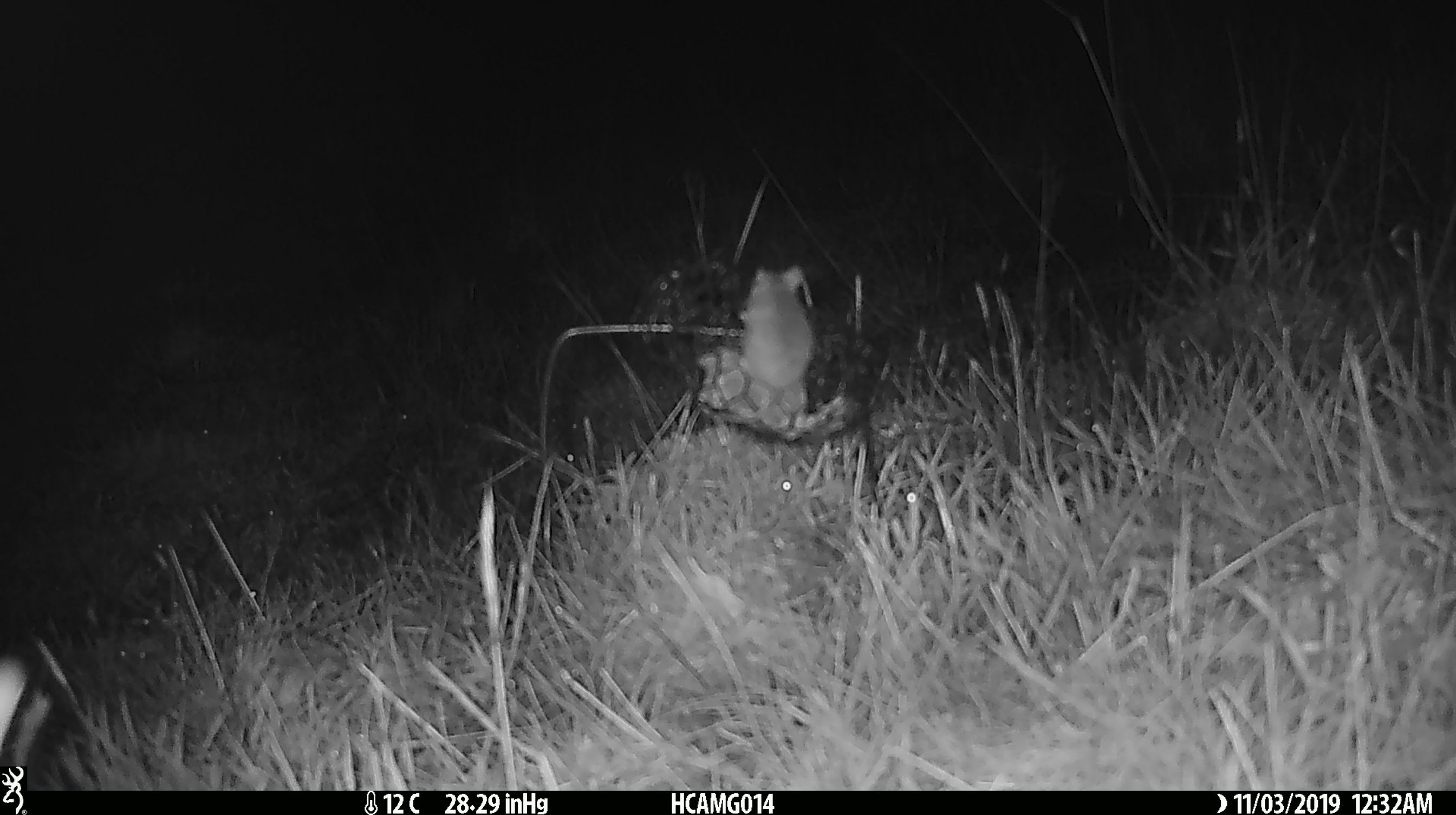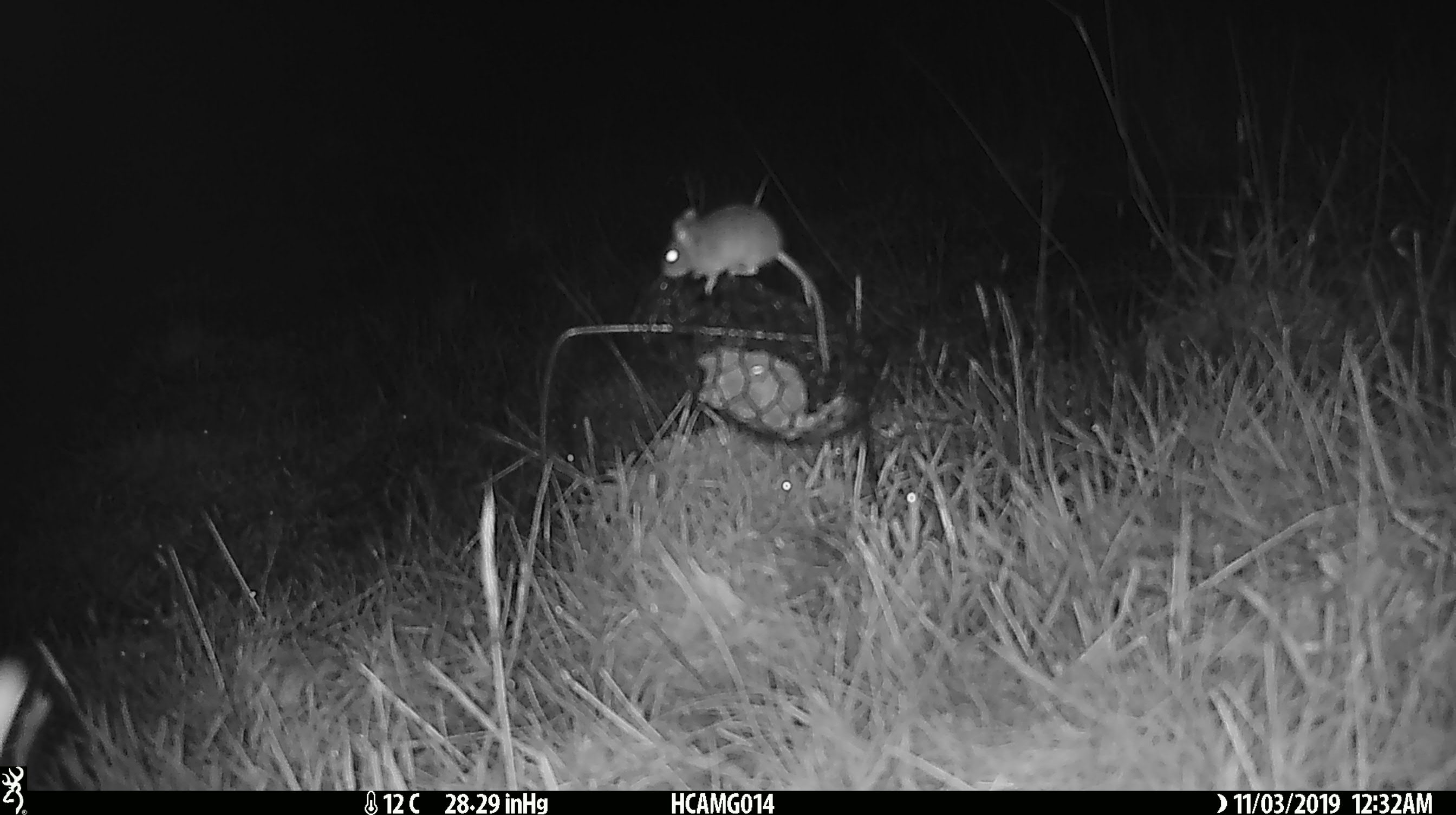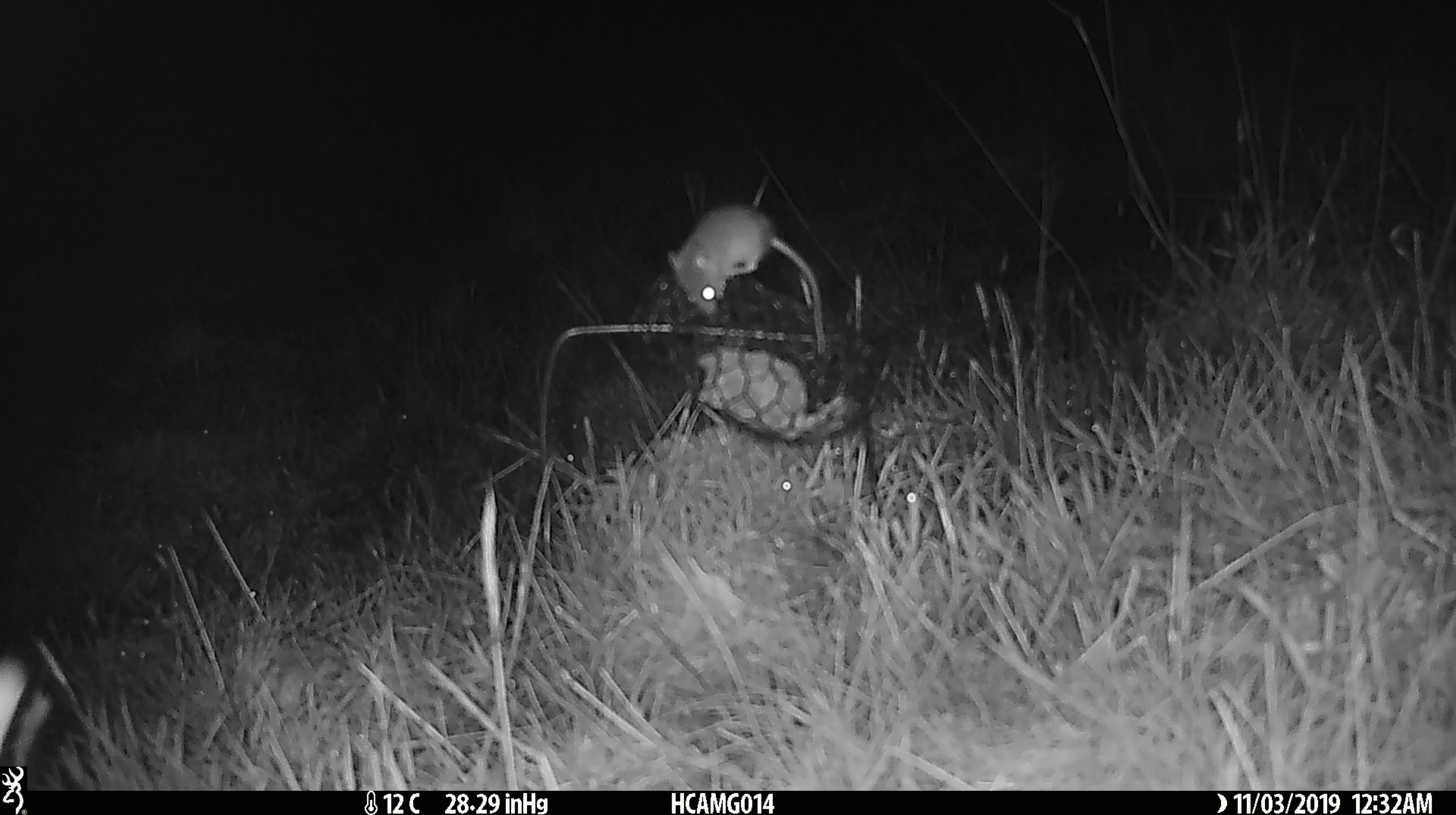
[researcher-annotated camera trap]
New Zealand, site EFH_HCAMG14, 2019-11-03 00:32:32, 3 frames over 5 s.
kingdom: Animalia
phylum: Chordata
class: Mammalia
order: Rodentia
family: Muridae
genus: Mus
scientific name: Mus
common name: mouse